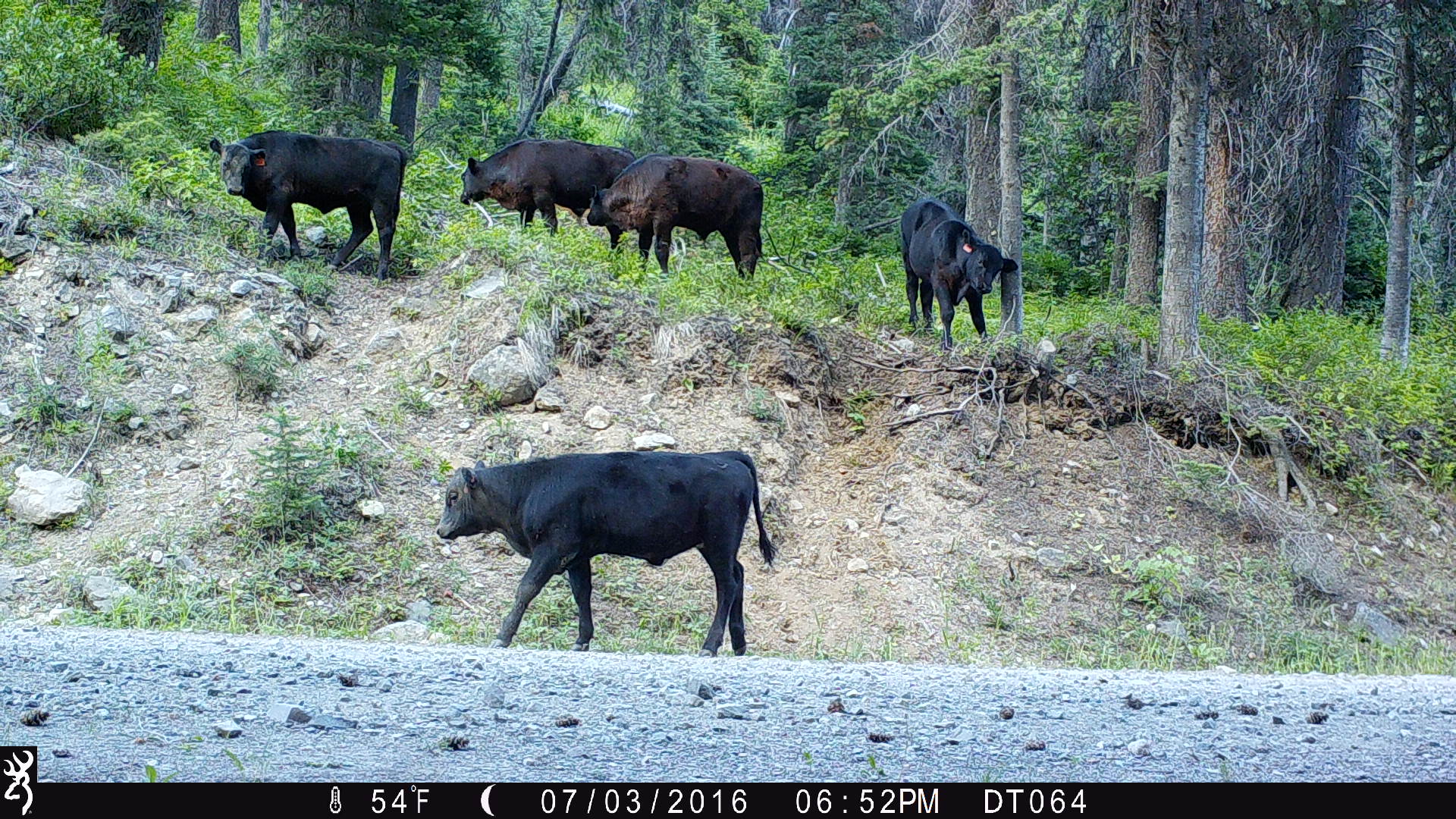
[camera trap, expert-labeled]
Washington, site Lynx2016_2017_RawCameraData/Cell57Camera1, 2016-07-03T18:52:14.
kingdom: Animalia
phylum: Chordata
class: Mammalia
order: Artiodactyla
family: Bovidae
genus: Bos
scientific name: Bos taurus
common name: domestic cattle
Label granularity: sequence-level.